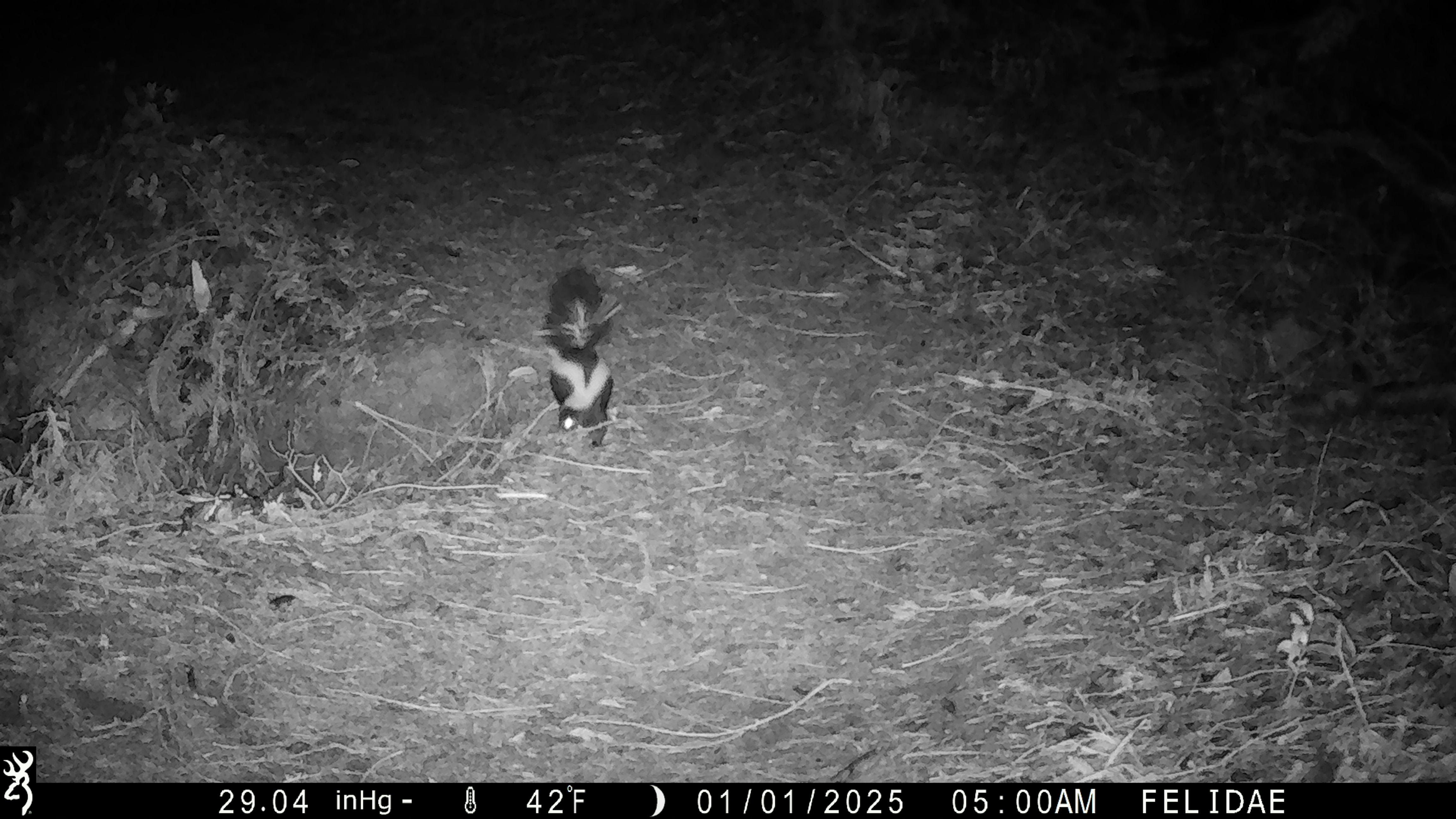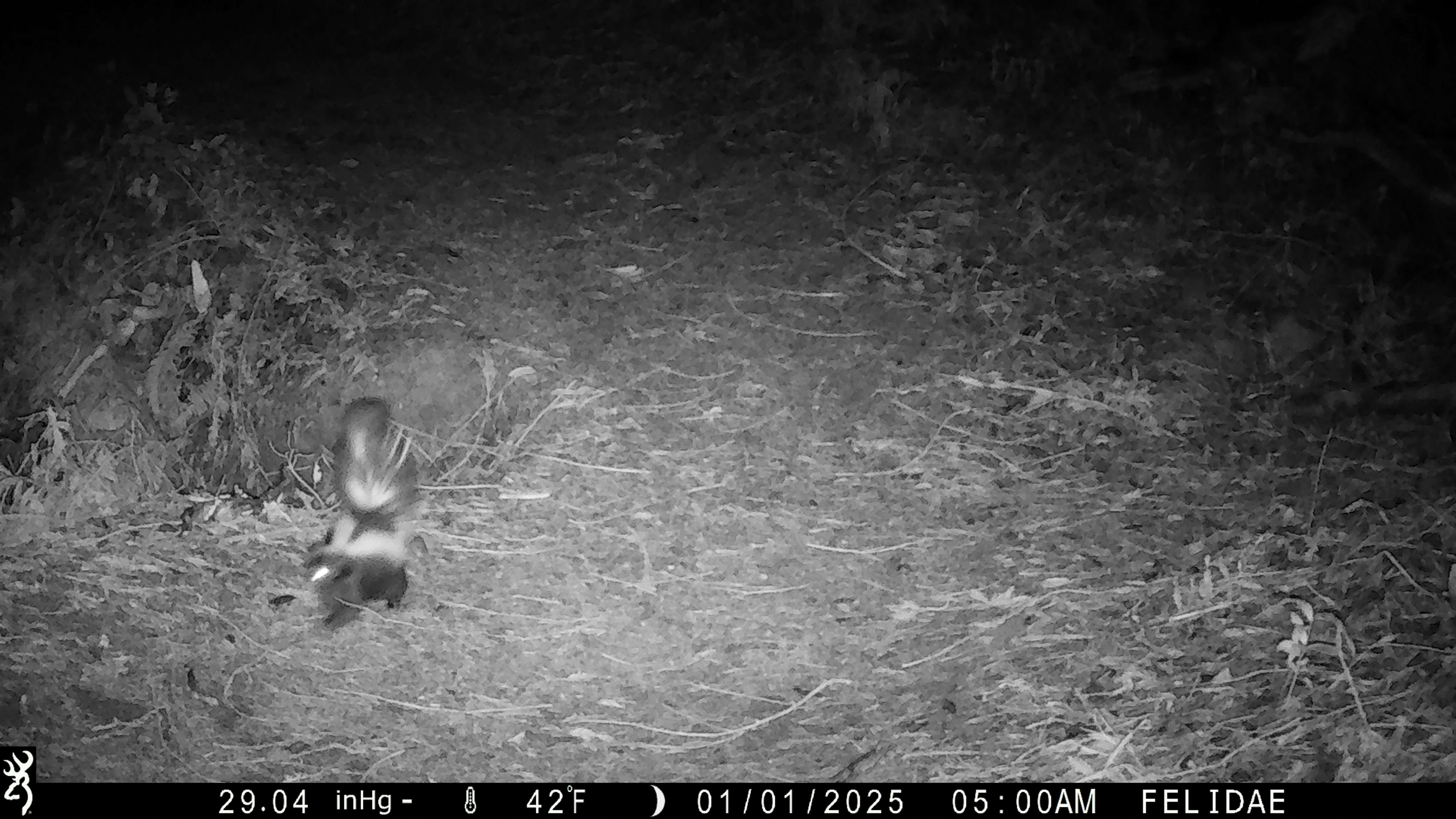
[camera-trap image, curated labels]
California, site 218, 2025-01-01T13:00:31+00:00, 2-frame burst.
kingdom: Animalia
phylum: Chordata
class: Mammalia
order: Carnivora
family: Mephitidae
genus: Mephitis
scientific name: Mephitis mephitis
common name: striped skunk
Striped skunk (Mephitis mephitis).